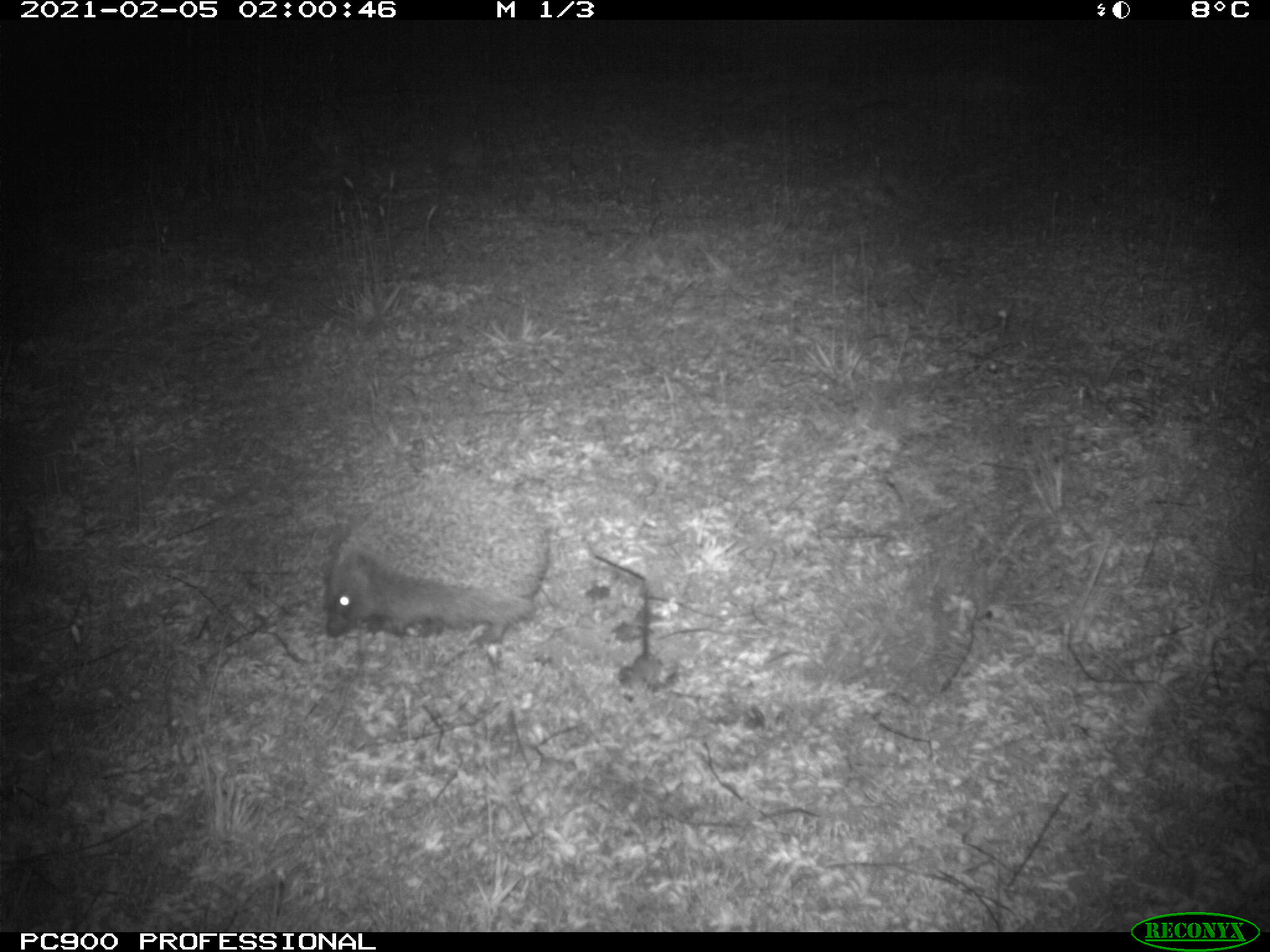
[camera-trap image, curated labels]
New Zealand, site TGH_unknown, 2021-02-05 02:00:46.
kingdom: Animalia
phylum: Chordata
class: Mammalia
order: Eulipotyphla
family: Erinaceidae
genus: Erinaceus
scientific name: Erinaceus europaeus europaeus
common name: european hedgehog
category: hedgehog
Hedgehog (european hedgehog) (Erinaceus europaeus europaeus).